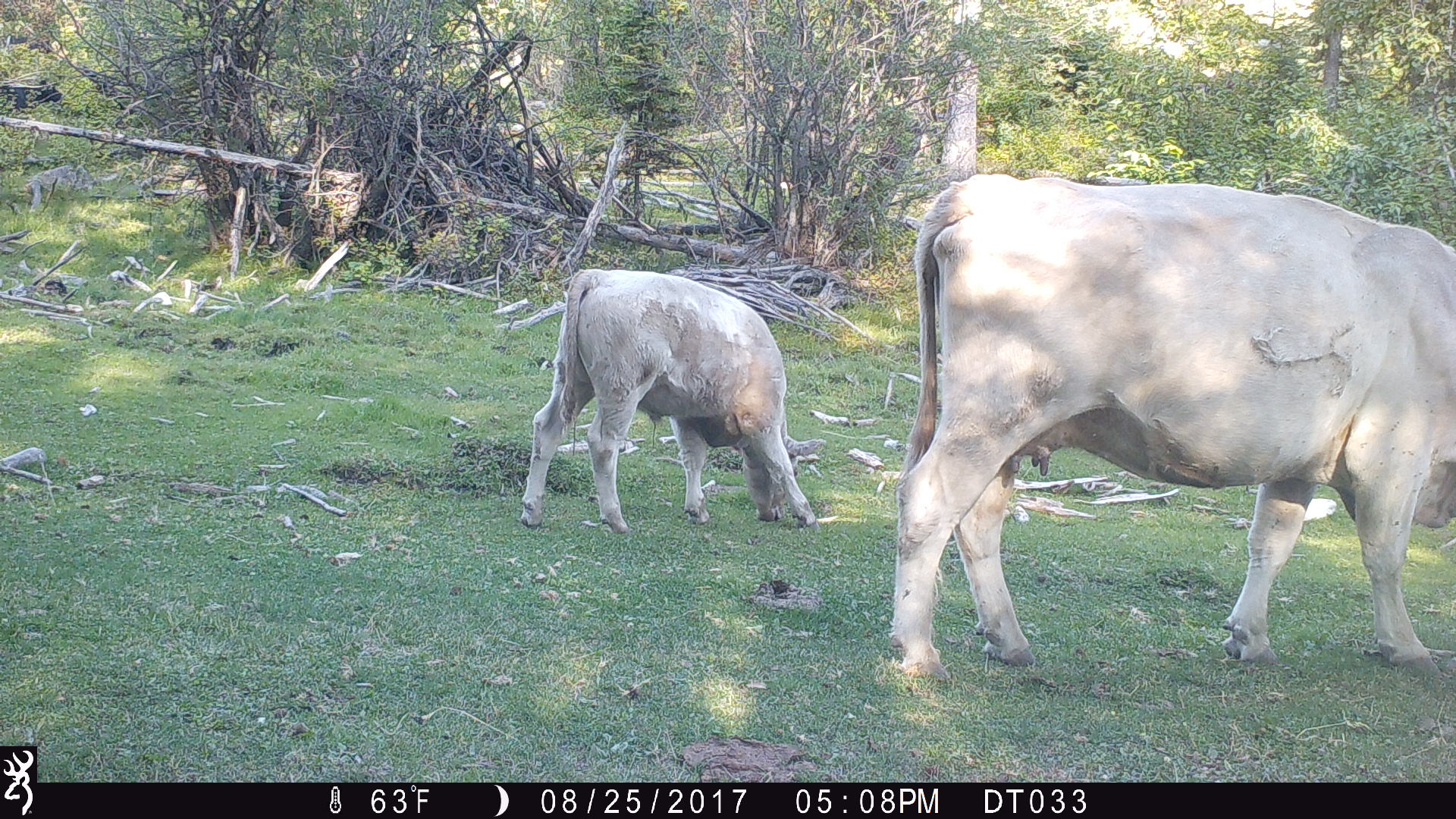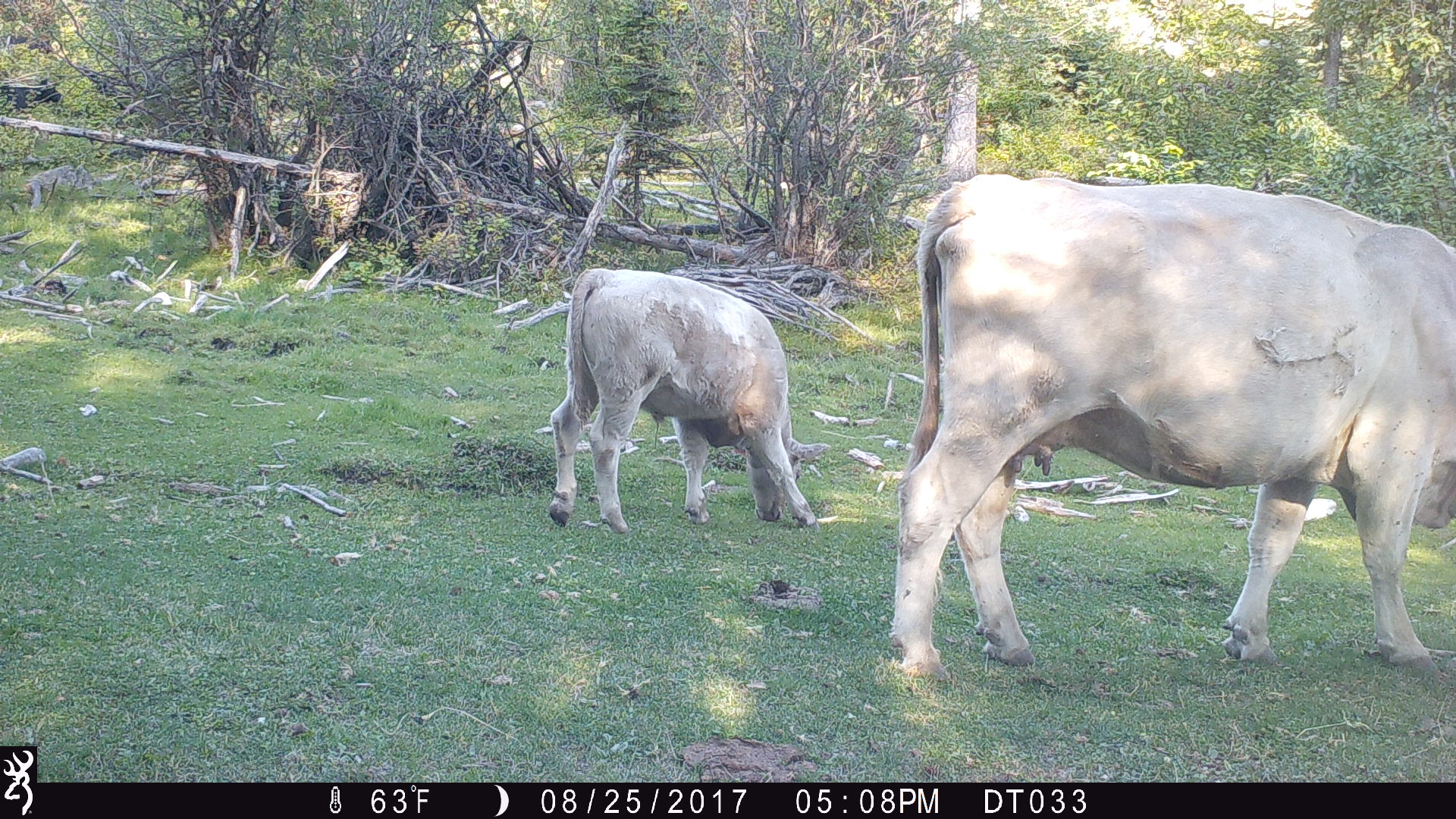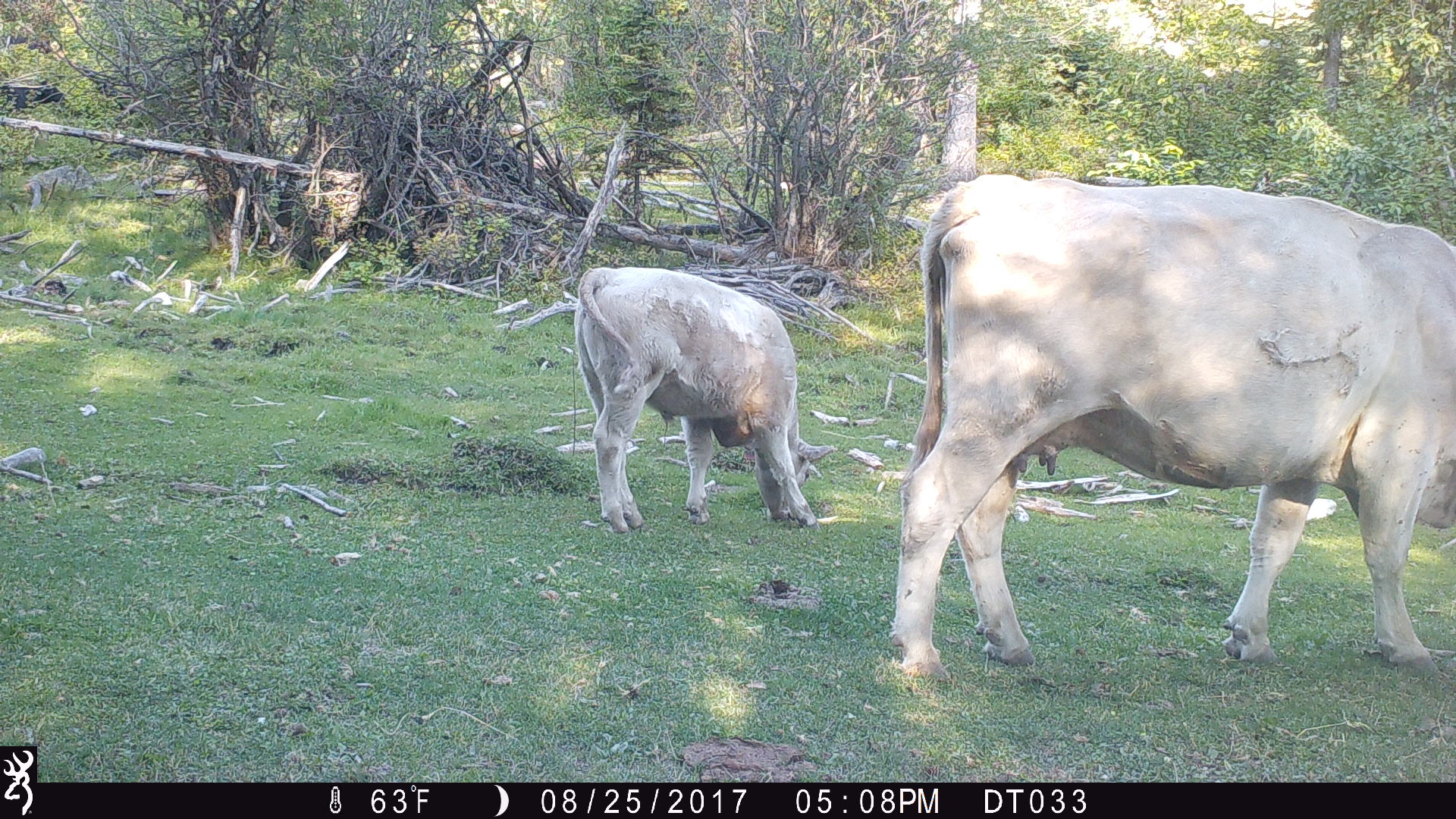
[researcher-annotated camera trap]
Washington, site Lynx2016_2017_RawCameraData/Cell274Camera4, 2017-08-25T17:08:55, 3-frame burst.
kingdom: Animalia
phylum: Chordata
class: Mammalia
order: Artiodactyla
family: Bovidae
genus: Bos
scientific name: Bos taurus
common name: domestic cattle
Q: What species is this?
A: Domestic cattle (Bos taurus).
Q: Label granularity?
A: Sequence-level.